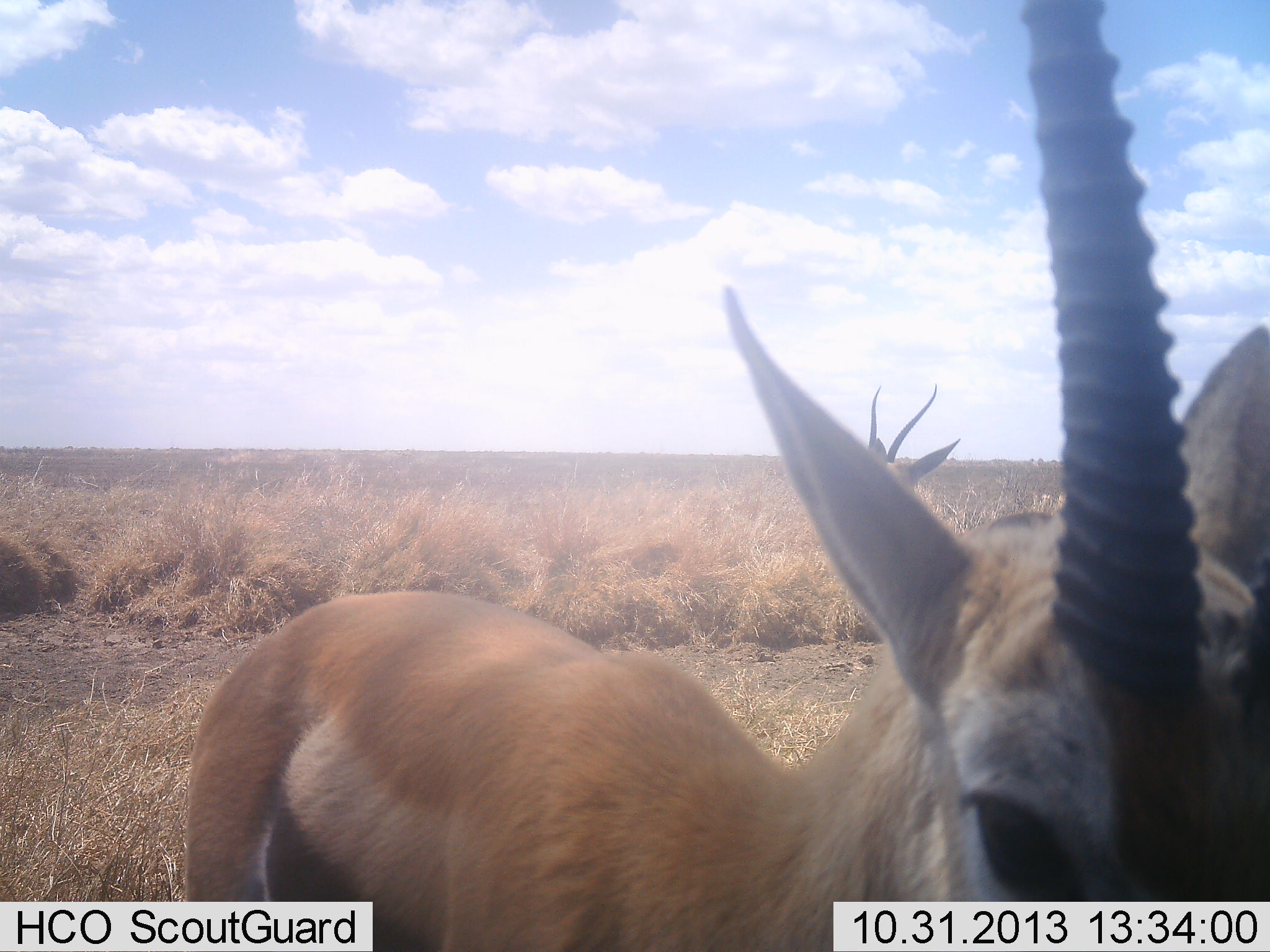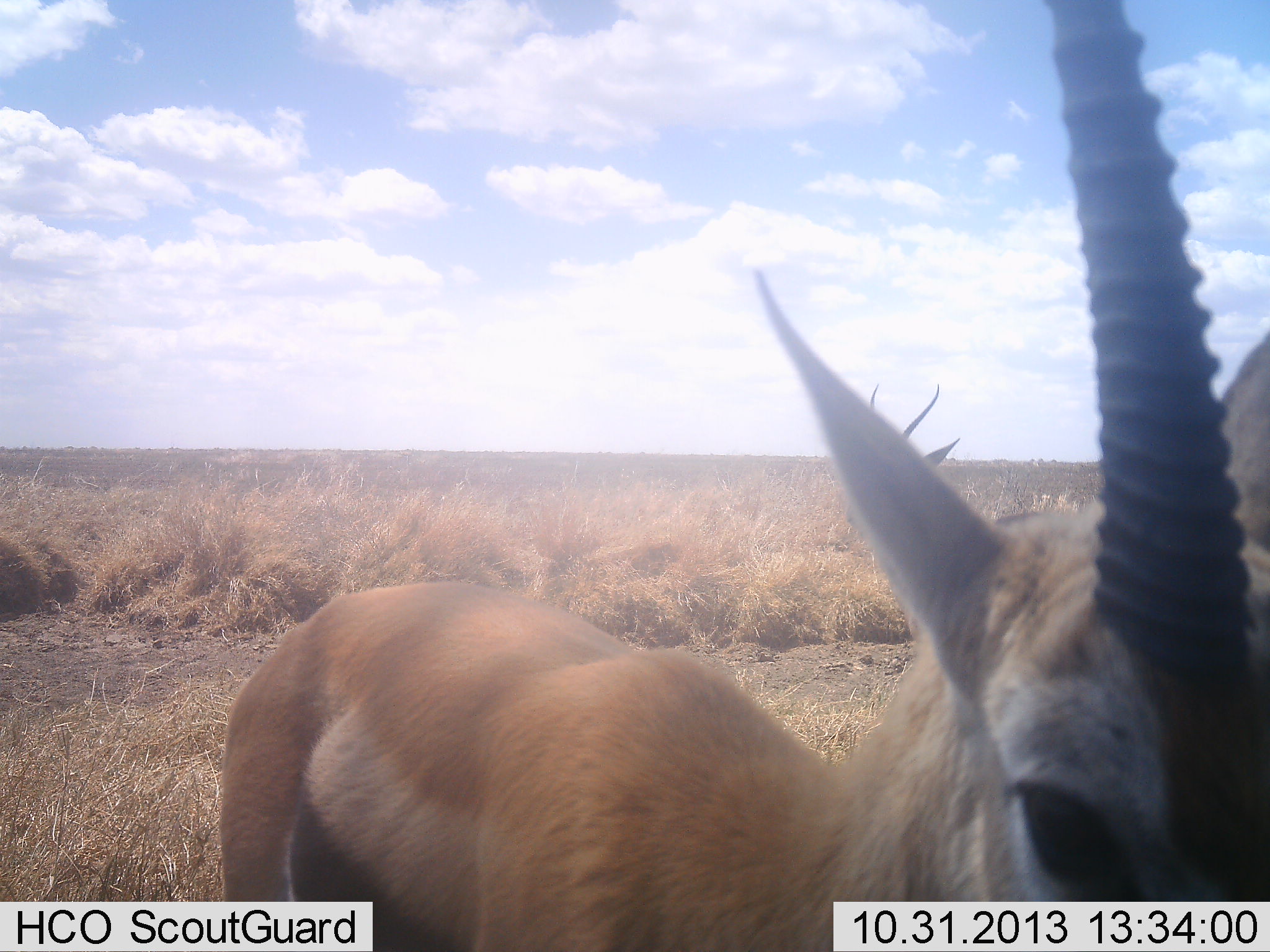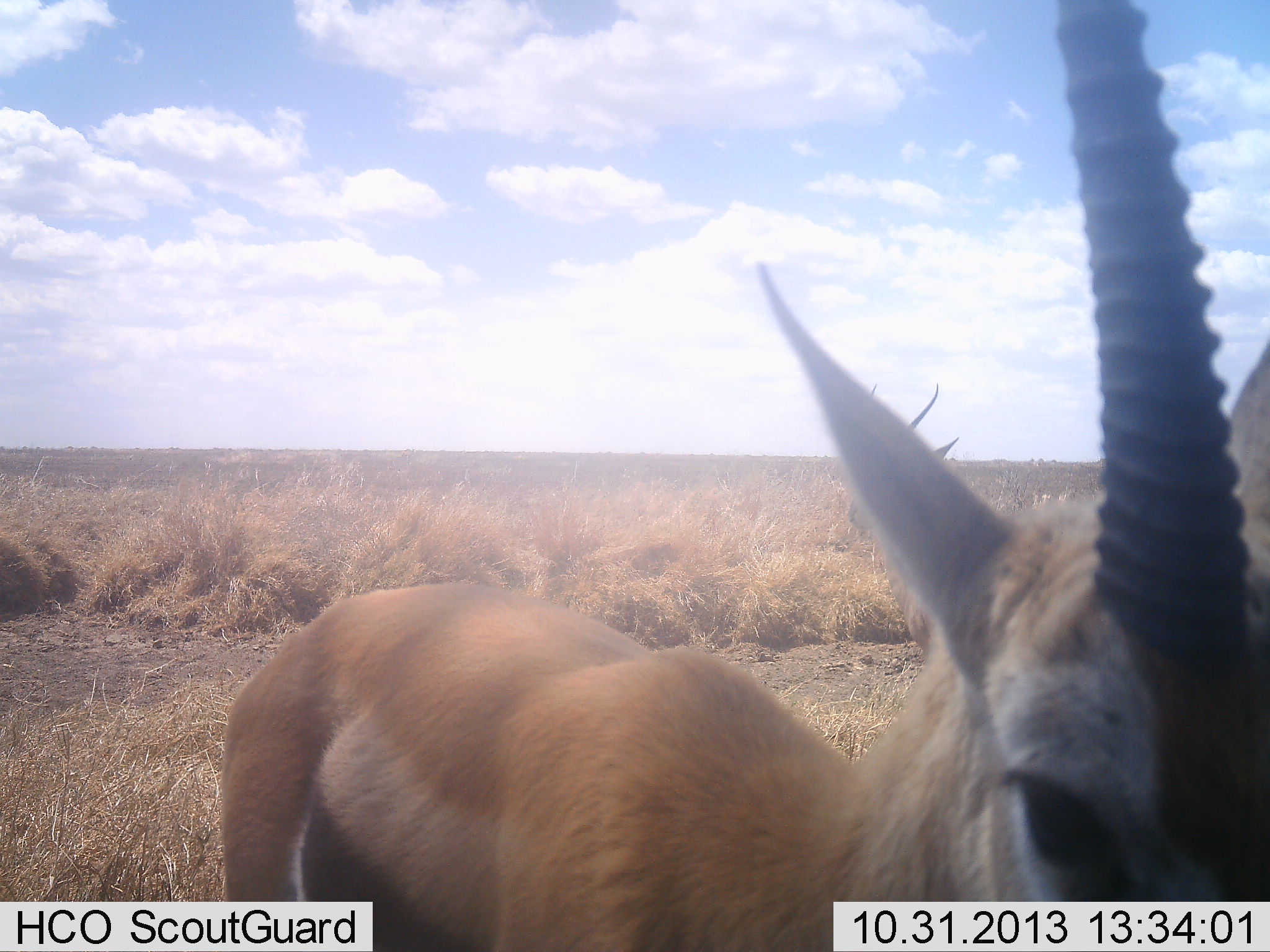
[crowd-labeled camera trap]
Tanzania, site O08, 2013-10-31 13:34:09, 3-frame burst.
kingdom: Animalia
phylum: Chordata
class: Mammalia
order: Artiodactyla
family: Bovidae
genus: Eudorcas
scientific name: Eudorcas thomsonii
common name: thomson's gazelle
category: gazellethomsons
Gazellethomsons (thomson's gazelle) (Eudorcas thomsonii), count 2. Behavior (volunteer vote fractions): standing 94%, resting 0%, moving 6%, interacting 17%. Young present (vote fraction): 0%. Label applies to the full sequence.